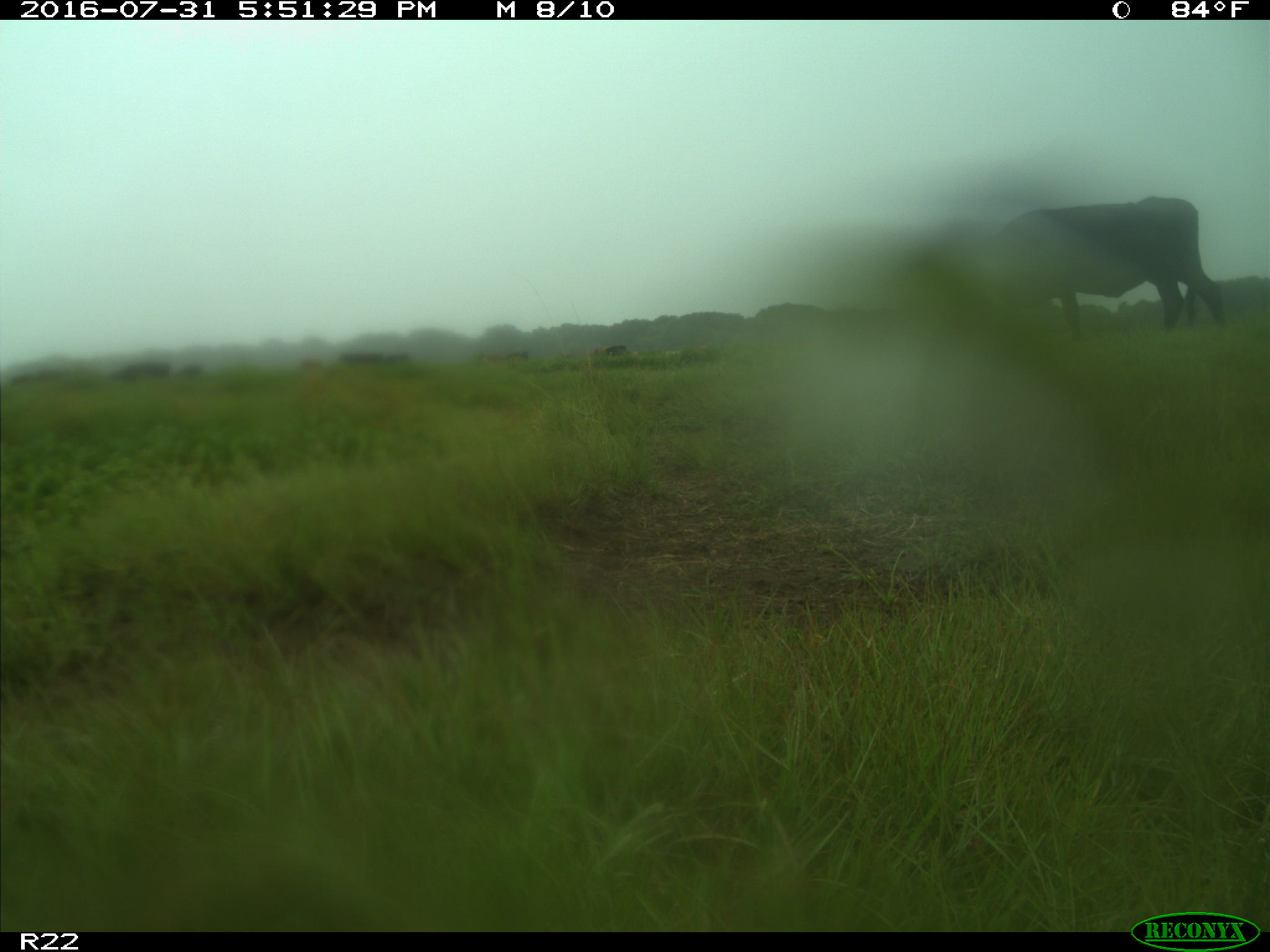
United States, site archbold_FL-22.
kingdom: Animalia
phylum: Chordata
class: Mammalia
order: Artiodactyla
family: Bovidae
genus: Bos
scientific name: Bos taurus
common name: domestic cow